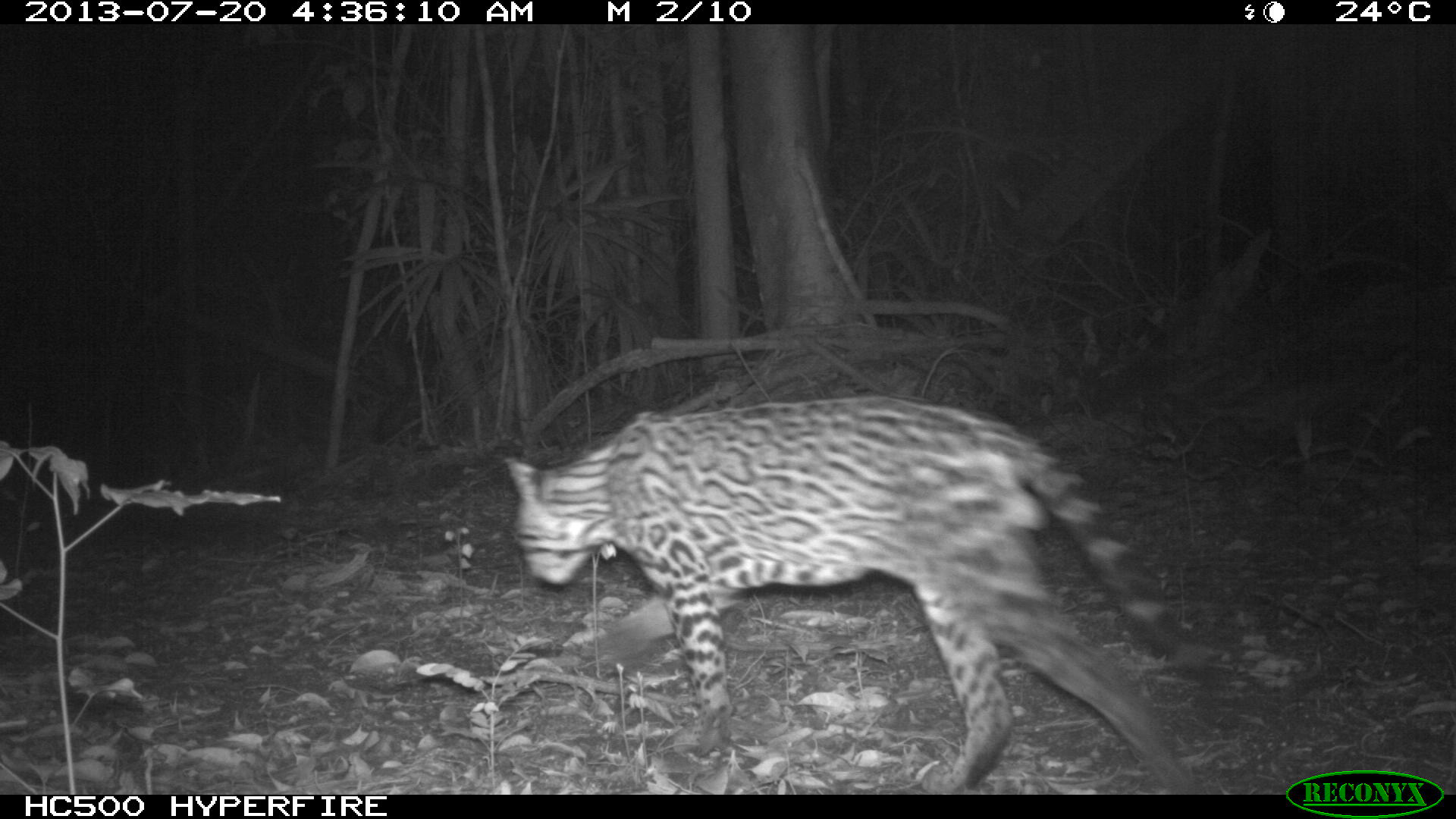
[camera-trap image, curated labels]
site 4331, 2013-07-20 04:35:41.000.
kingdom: Animalia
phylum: Chordata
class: Mammalia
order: Carnivora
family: Felidae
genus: Leopardus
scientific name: Leopardus pardalis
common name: ocelot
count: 1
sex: male